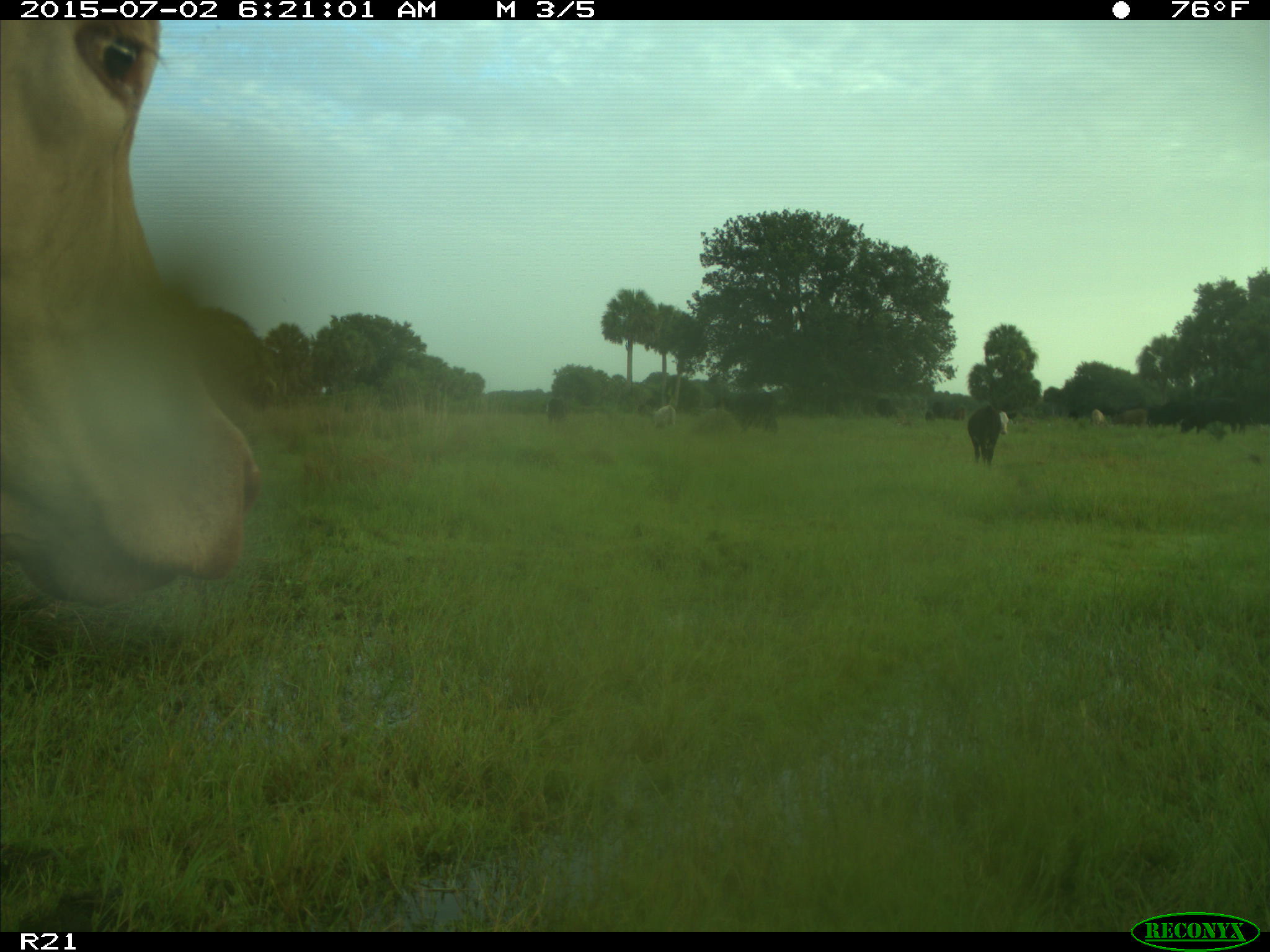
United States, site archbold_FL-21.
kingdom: Animalia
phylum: Chordata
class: Mammalia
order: Artiodactyla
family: Bovidae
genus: Bos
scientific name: Bos taurus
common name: domestic cow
Bos taurus (domestic cow).